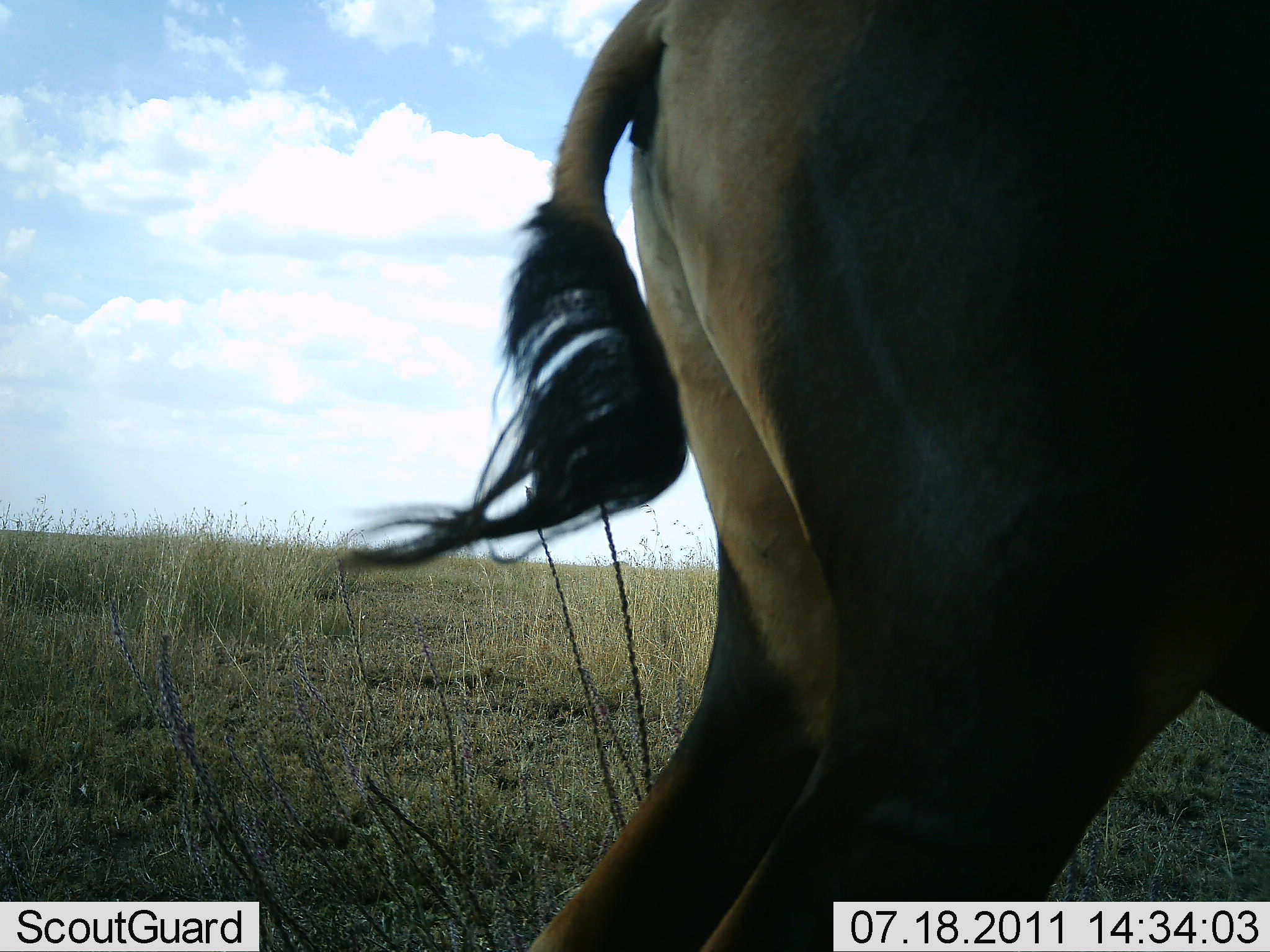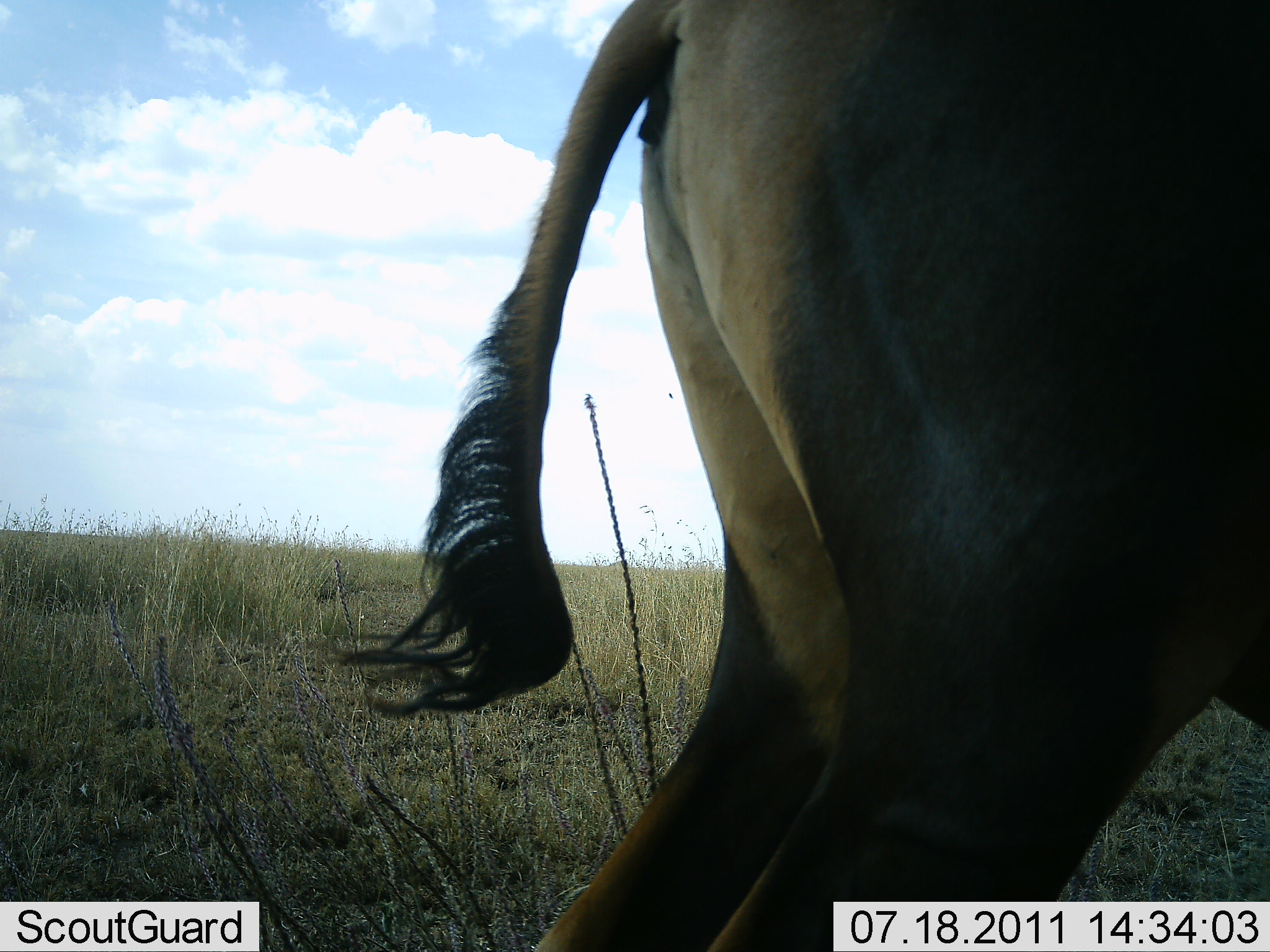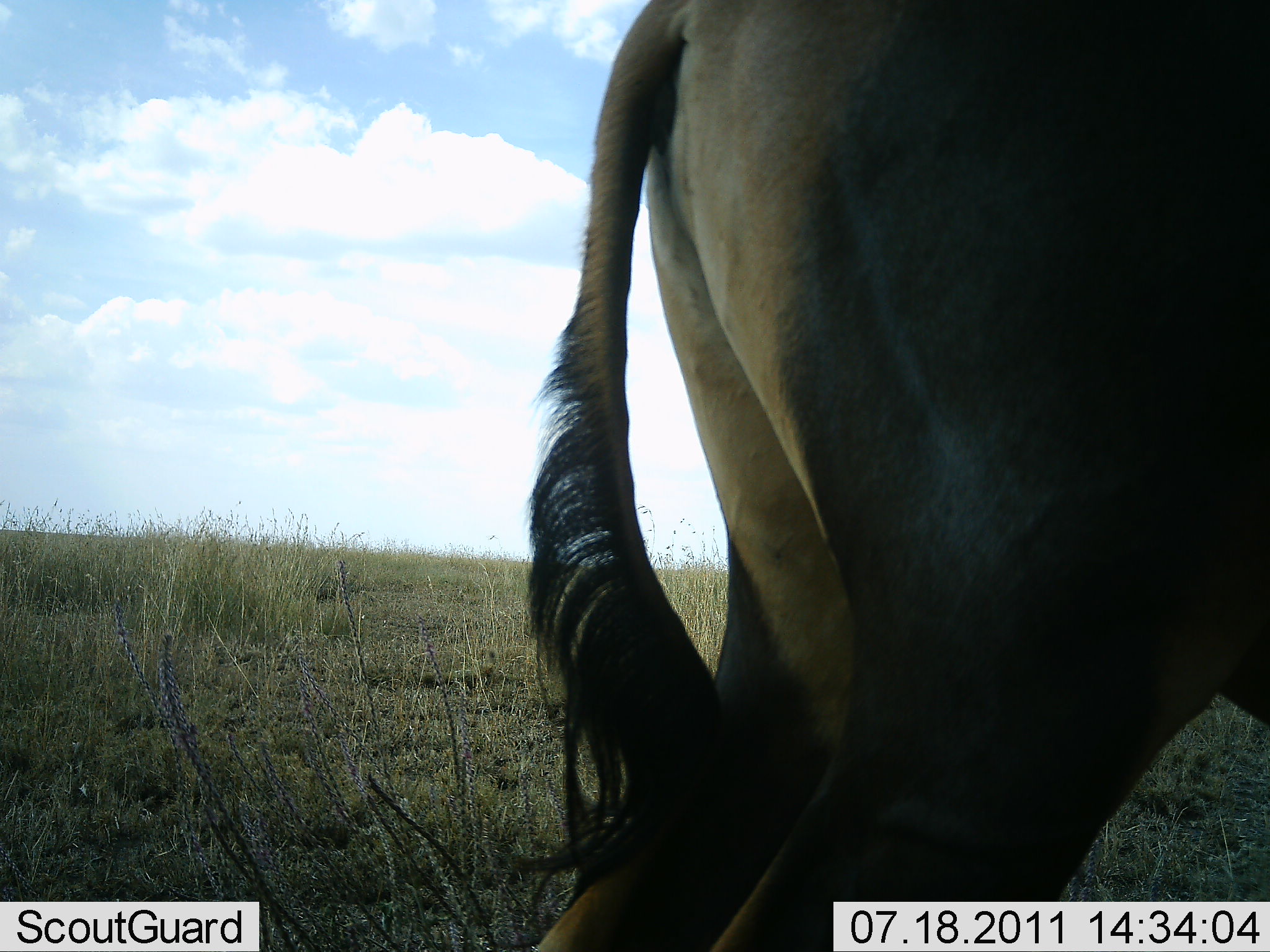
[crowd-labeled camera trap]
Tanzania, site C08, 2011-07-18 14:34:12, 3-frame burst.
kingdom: Animalia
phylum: Chordata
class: Mammalia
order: Artiodactyla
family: Bovidae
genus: Damaliscus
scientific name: Damaliscus lunatus jimela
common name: topi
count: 1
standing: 100%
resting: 0%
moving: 0%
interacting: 0%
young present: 0%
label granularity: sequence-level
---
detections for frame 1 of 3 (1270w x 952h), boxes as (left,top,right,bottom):
animal: (341,0,1270,952)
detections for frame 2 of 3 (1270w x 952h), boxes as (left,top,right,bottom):
animal: (335,0,1270,952)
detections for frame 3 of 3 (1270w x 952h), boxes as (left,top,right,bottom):
animal: (522,0,1270,952)